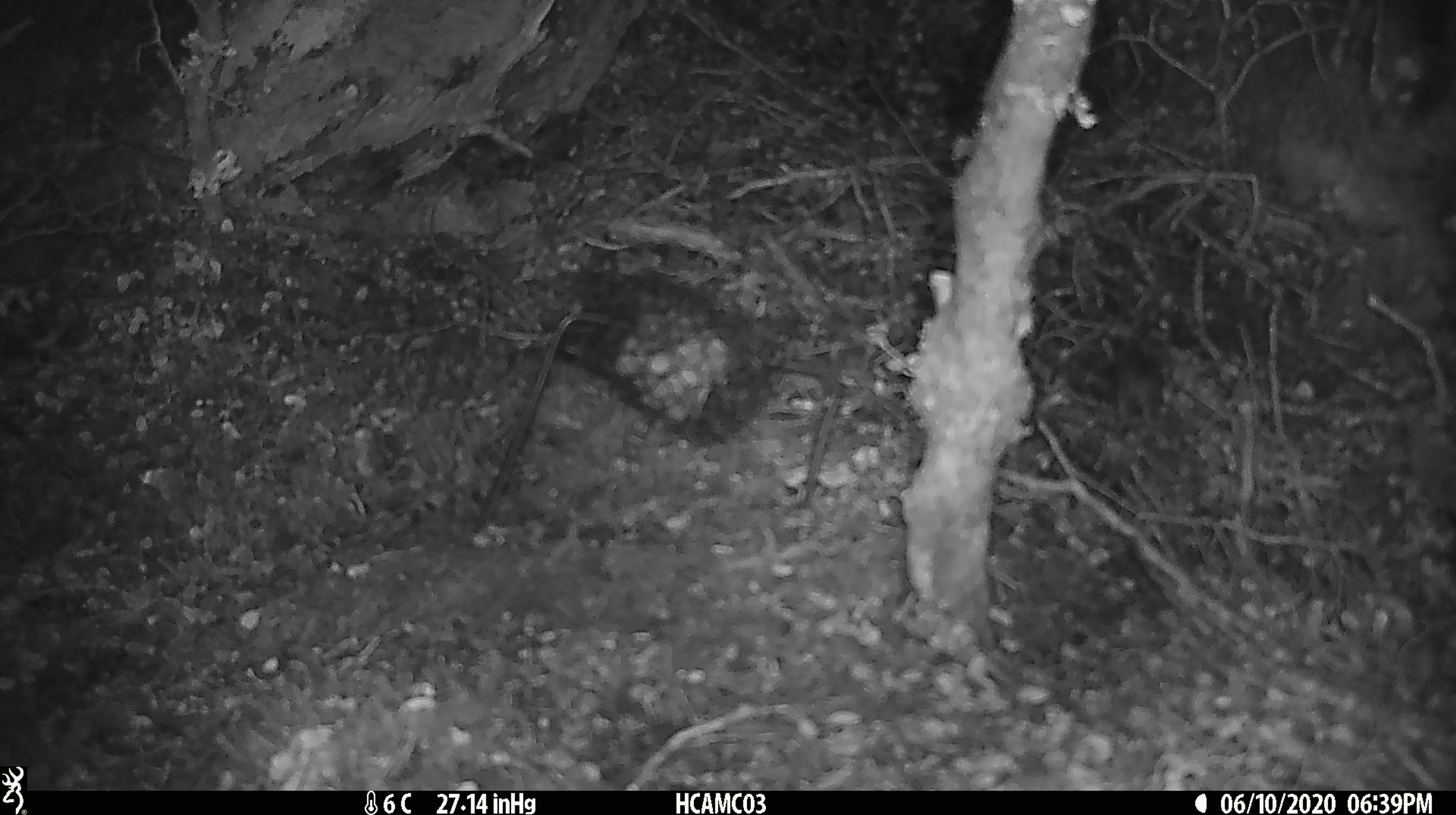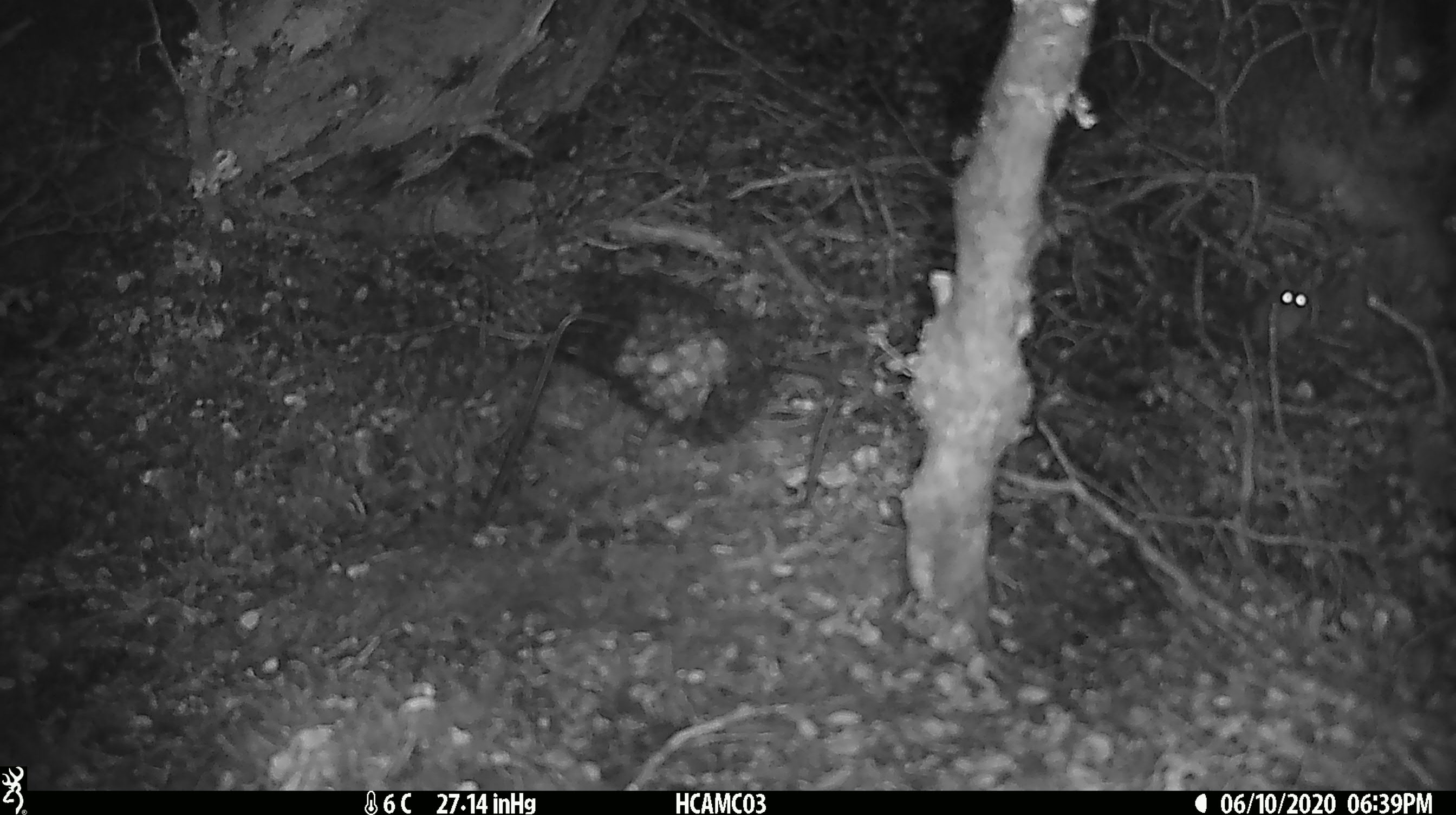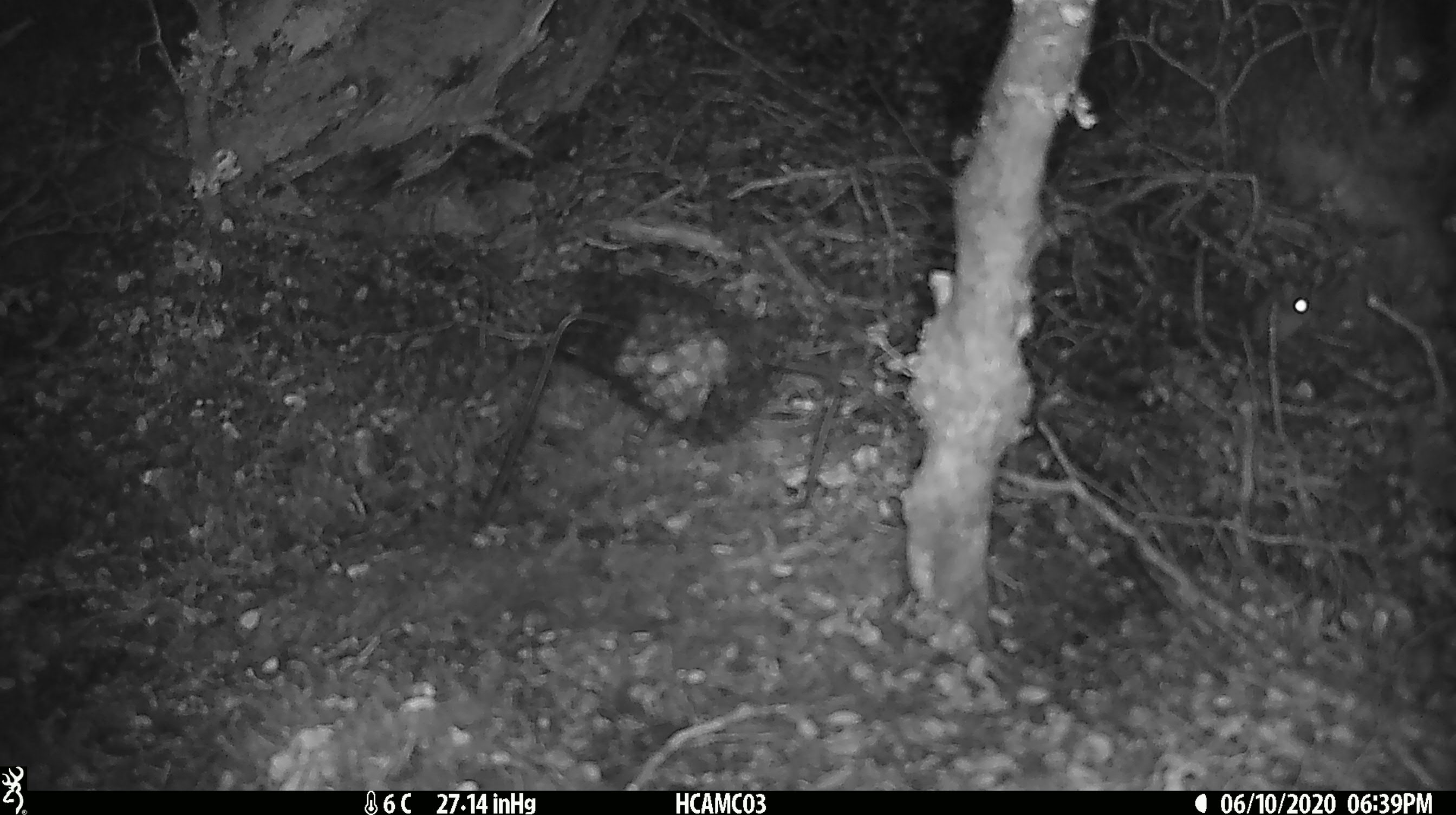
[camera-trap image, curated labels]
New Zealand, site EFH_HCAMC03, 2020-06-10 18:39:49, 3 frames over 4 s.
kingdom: Animalia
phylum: Chordata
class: Mammalia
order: Rodentia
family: Muridae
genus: Mus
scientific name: Mus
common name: mouse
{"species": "mouse (Mus)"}